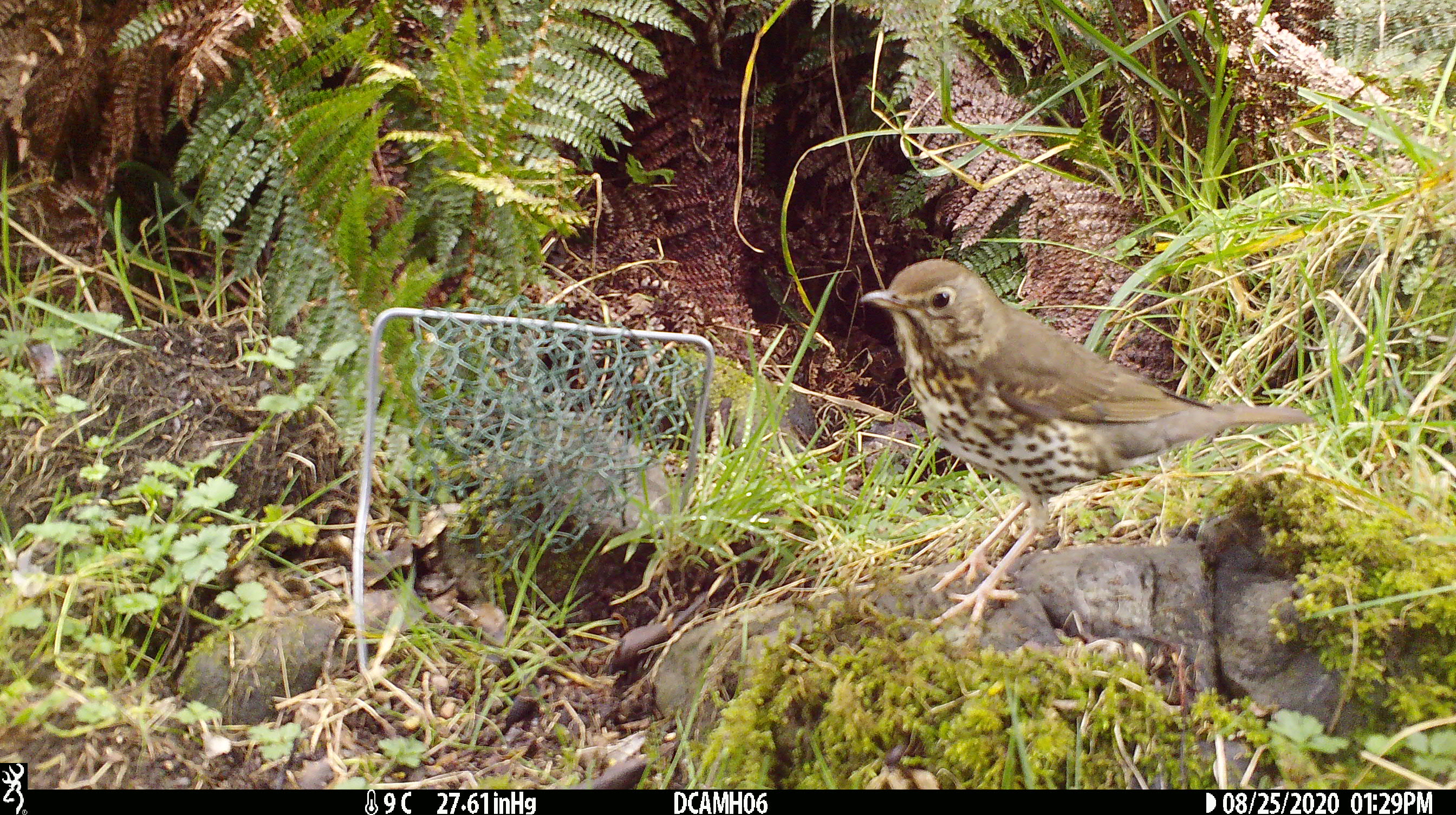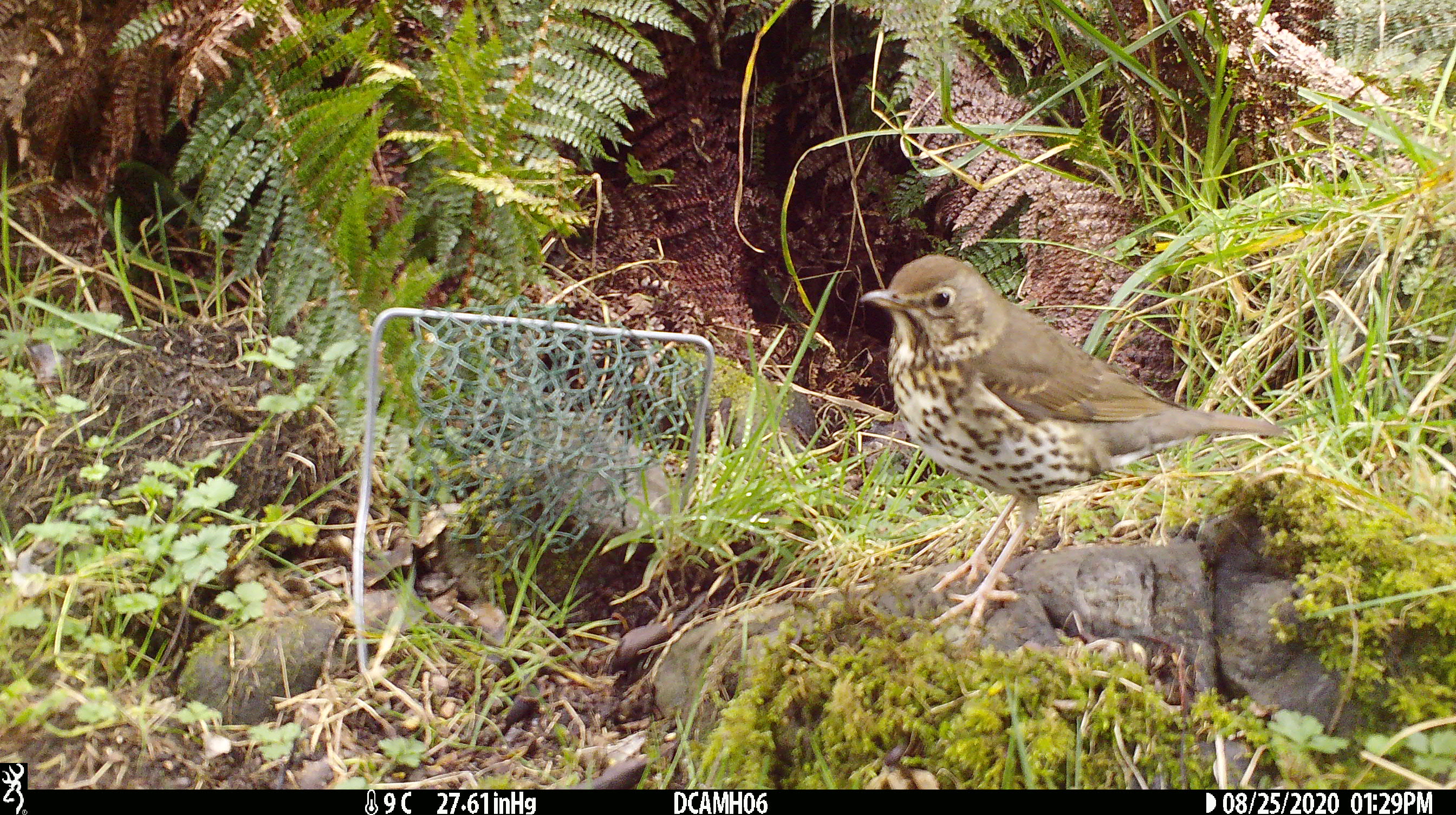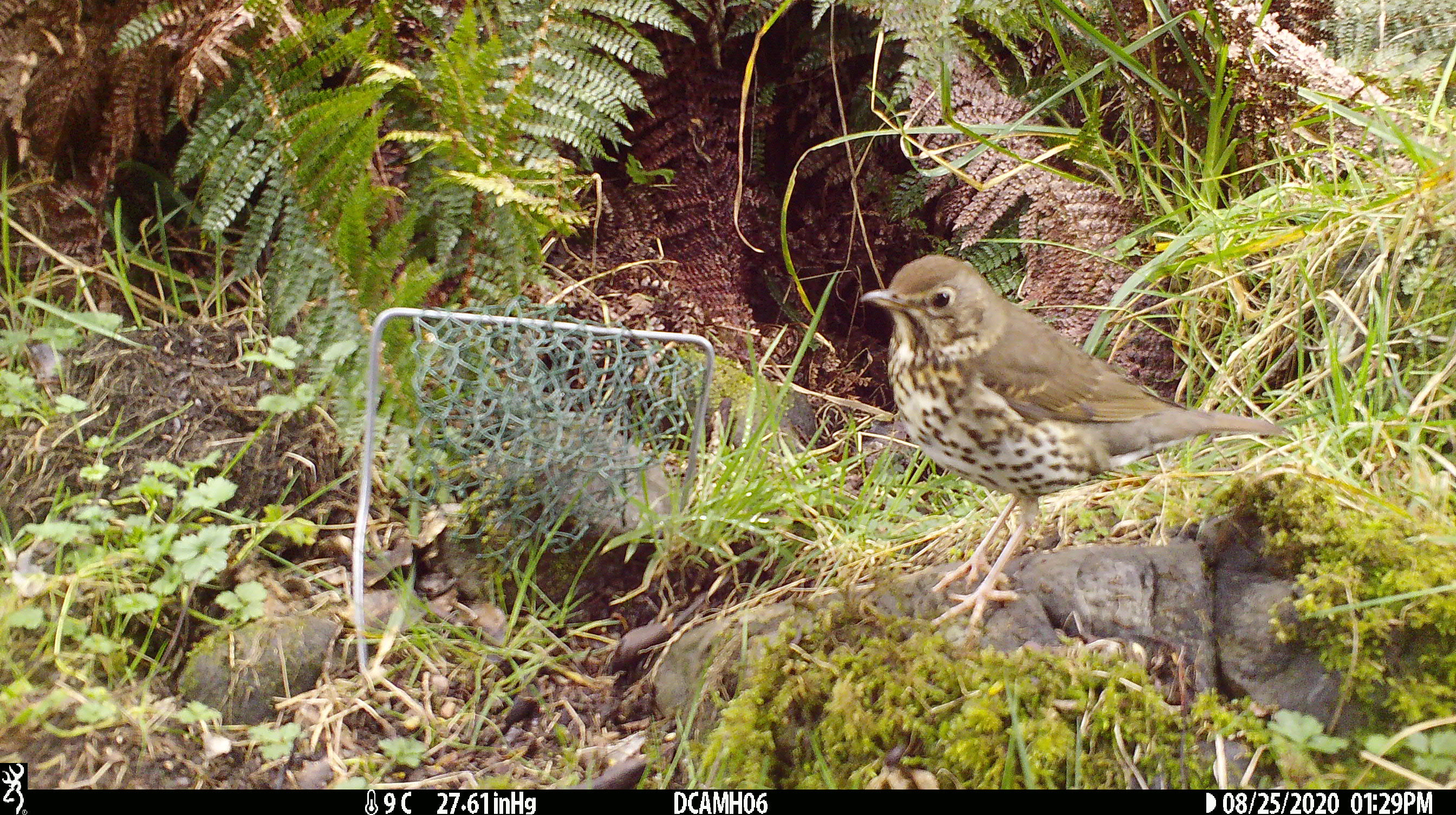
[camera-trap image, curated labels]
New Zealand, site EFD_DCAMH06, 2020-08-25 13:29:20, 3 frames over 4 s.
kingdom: Animalia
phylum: Chordata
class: Aves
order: Passeriformes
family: Turdidae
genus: Turdus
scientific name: Turdus philomelos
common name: song thrush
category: thrush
Thrush (song thrush) (Turdus philomelos).